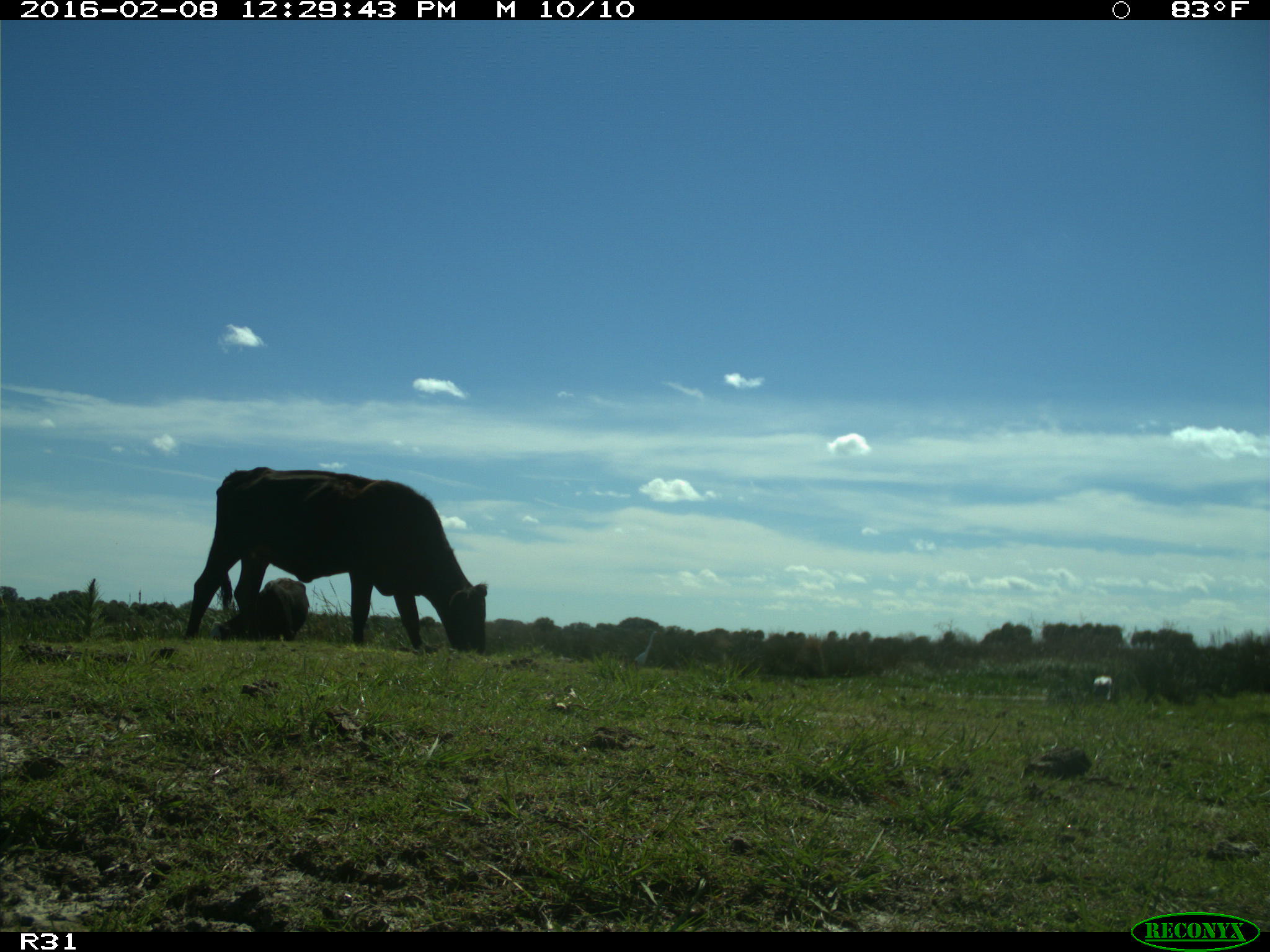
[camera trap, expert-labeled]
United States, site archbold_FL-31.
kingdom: Animalia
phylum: Chordata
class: Mammalia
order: Artiodactyla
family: Bovidae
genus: Bos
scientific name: Bos taurus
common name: domestic cow